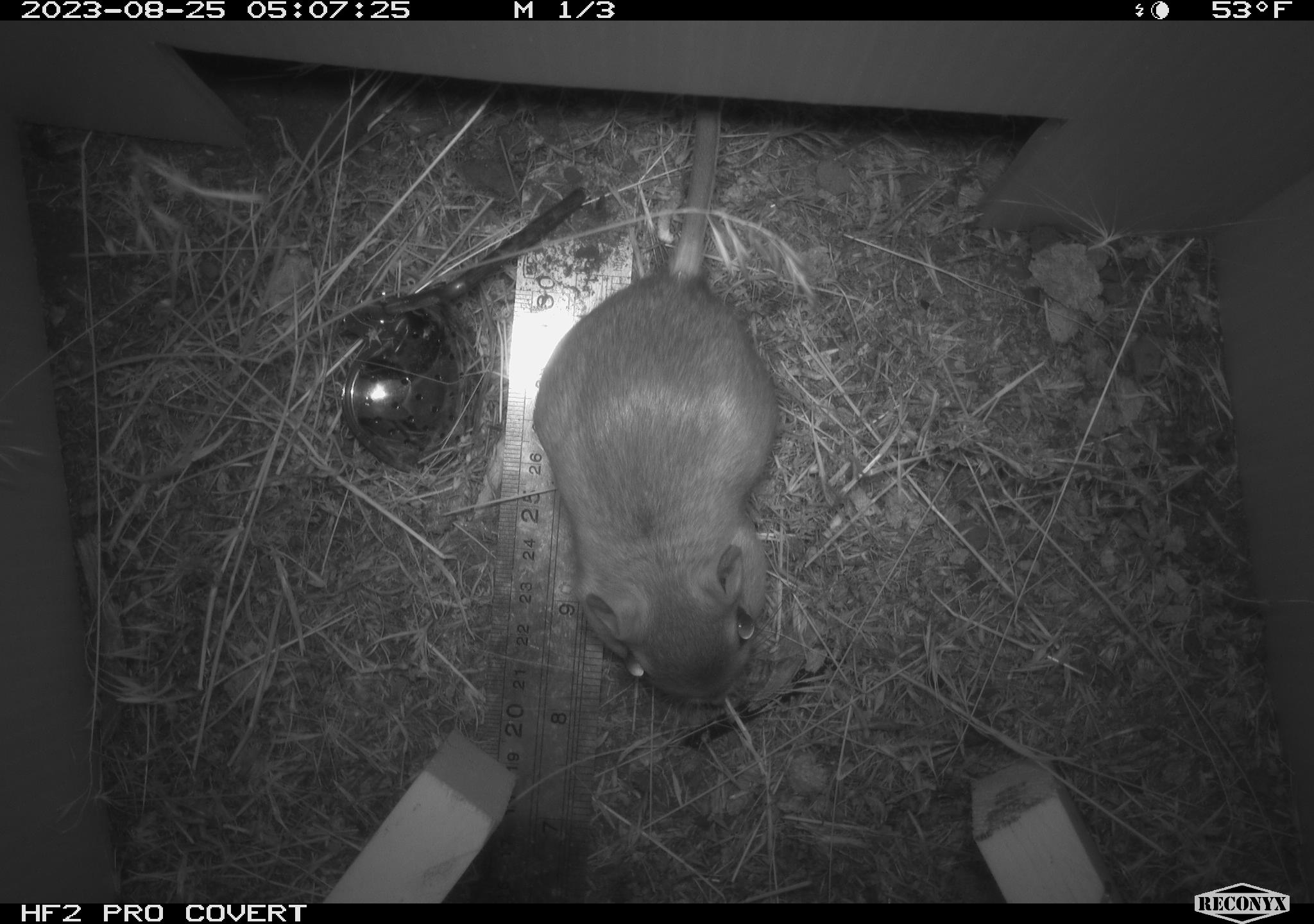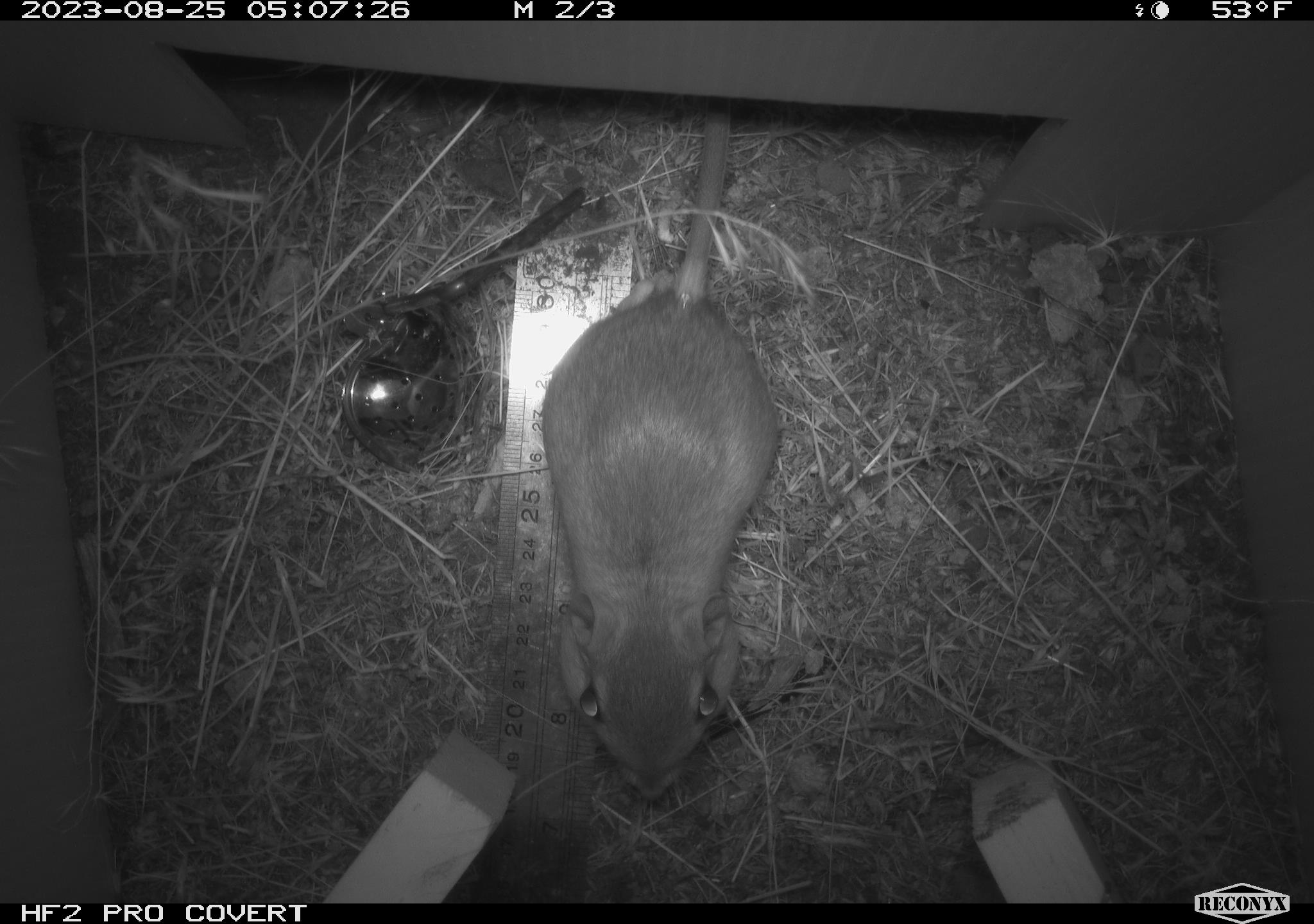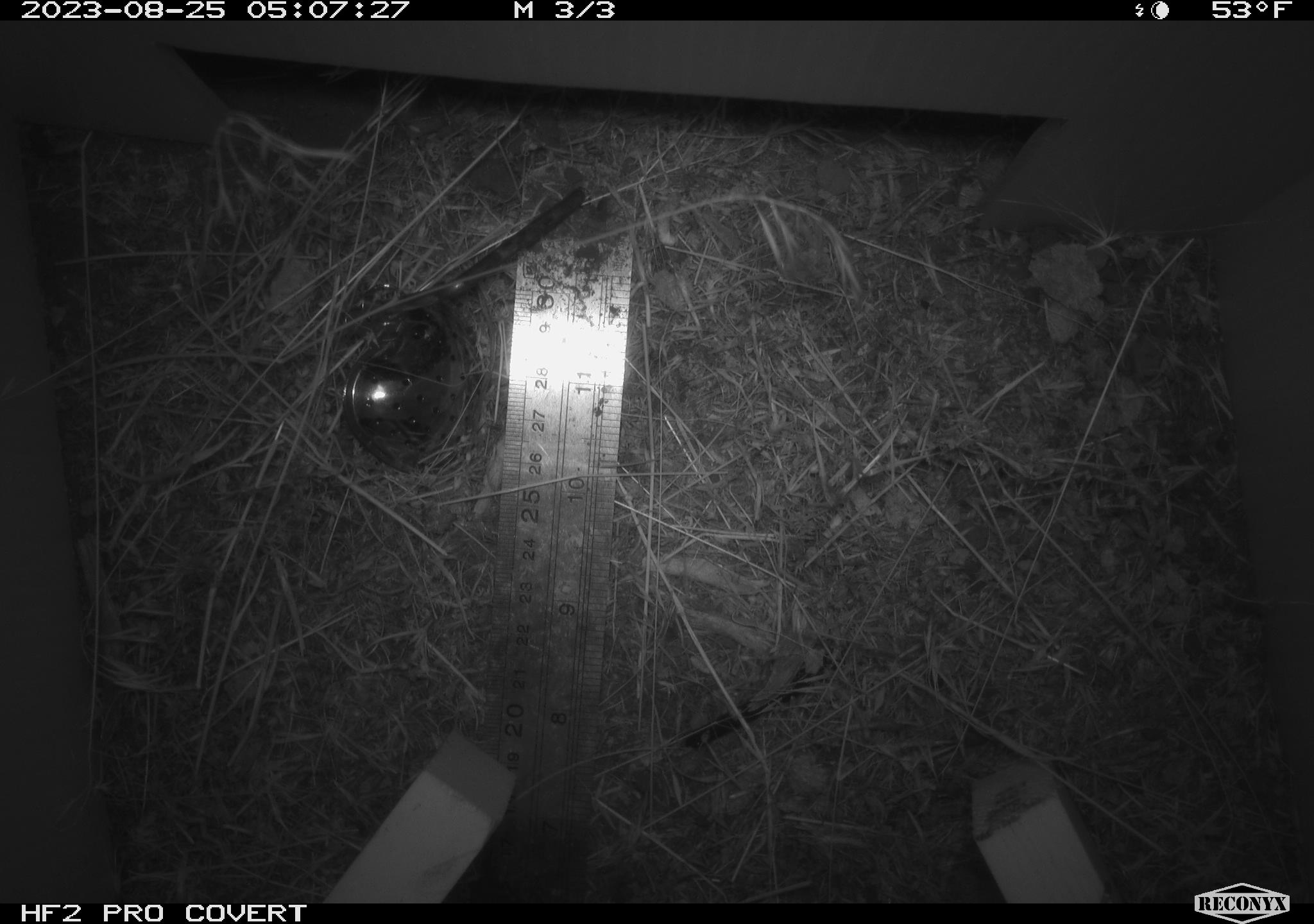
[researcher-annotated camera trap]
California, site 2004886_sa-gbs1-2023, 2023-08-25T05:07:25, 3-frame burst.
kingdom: Animalia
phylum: Chordata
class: Mammalia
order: Rodentia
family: Heteromyidae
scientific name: Heteromyidae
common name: kangaroo rats and pocket mice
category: heteromyidae family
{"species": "heteromyidae family (kangaroo rats and pocket mice) (Heteromyidae)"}